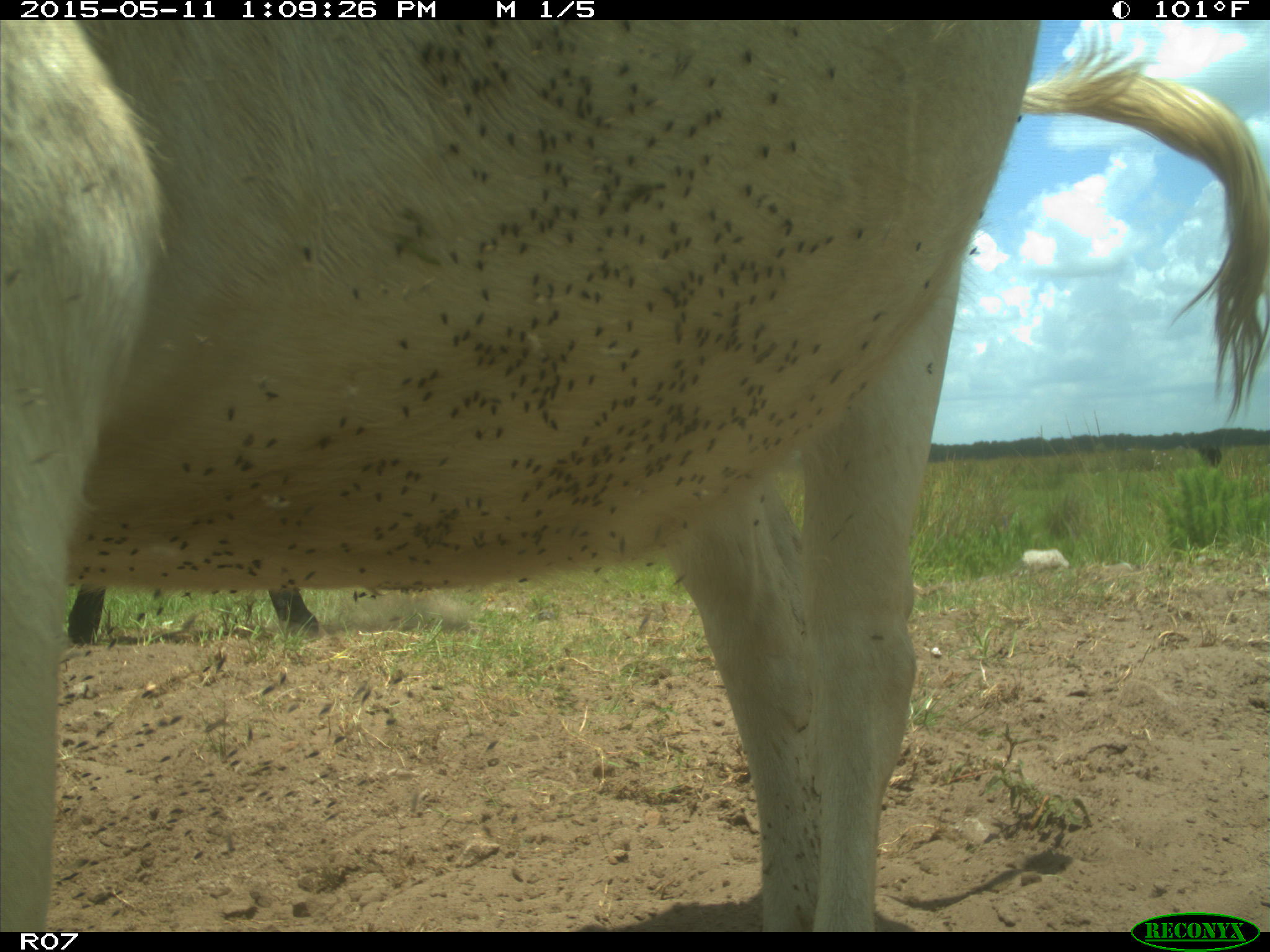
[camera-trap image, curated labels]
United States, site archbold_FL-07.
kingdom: Animalia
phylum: Chordata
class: Mammalia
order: Artiodactyla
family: Bovidae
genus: Bos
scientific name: Bos taurus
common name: domestic cow